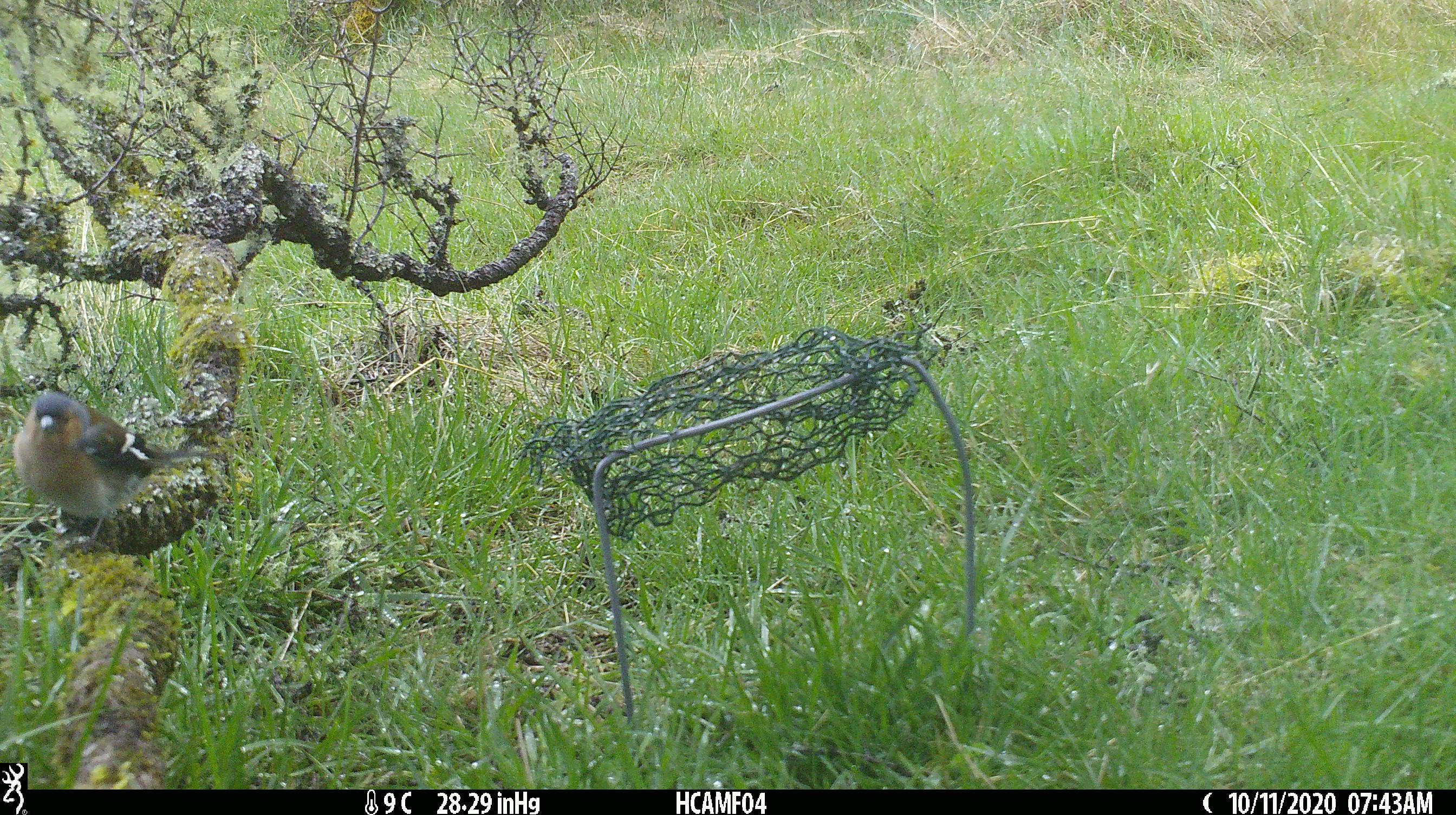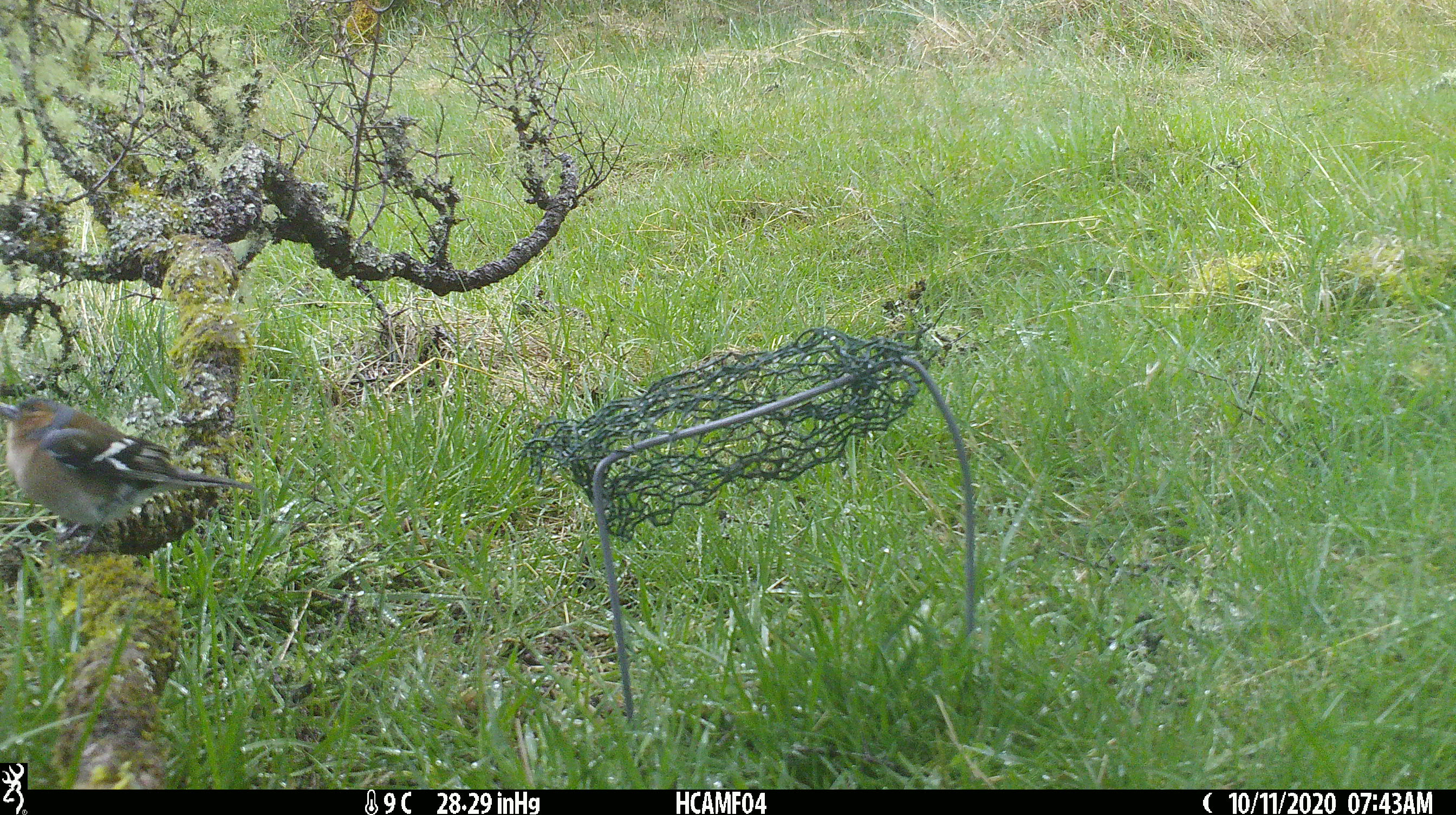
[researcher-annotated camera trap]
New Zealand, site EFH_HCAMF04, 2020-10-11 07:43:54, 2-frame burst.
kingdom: Animalia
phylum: Chordata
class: Aves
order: Passeriformes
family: Fringillidae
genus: Fringilla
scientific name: Fringilla coelebs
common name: common chaffinch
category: chaffinch